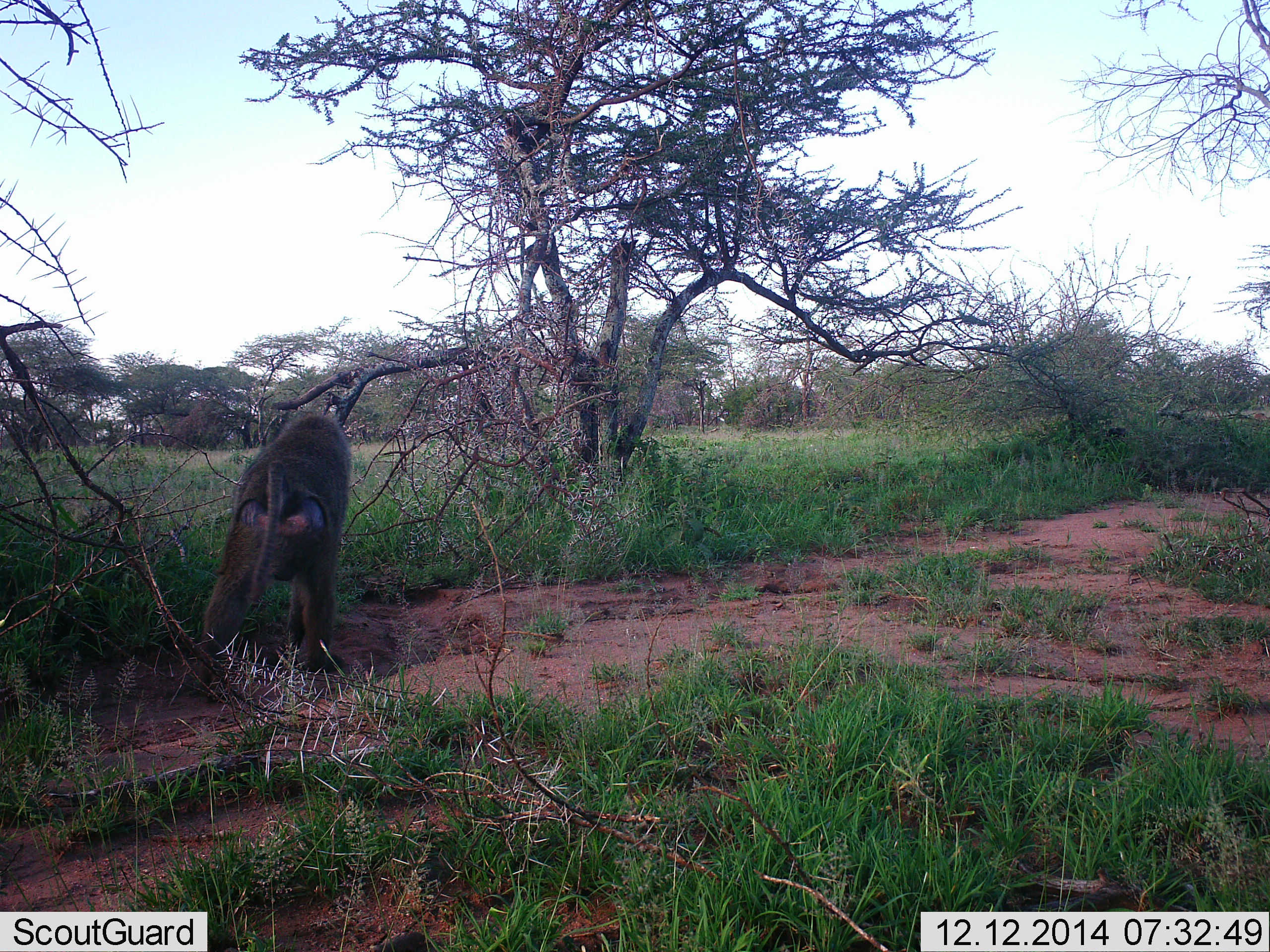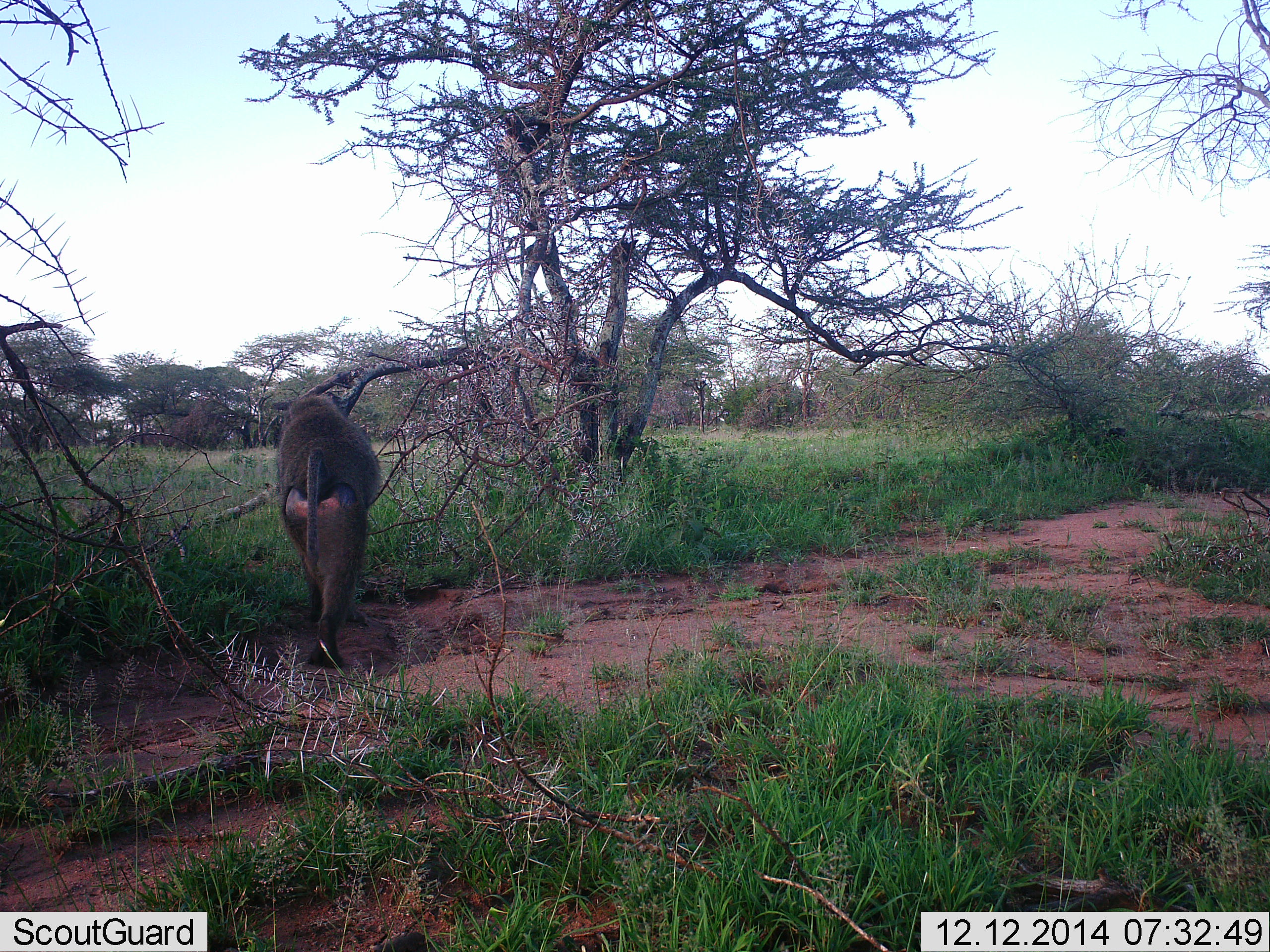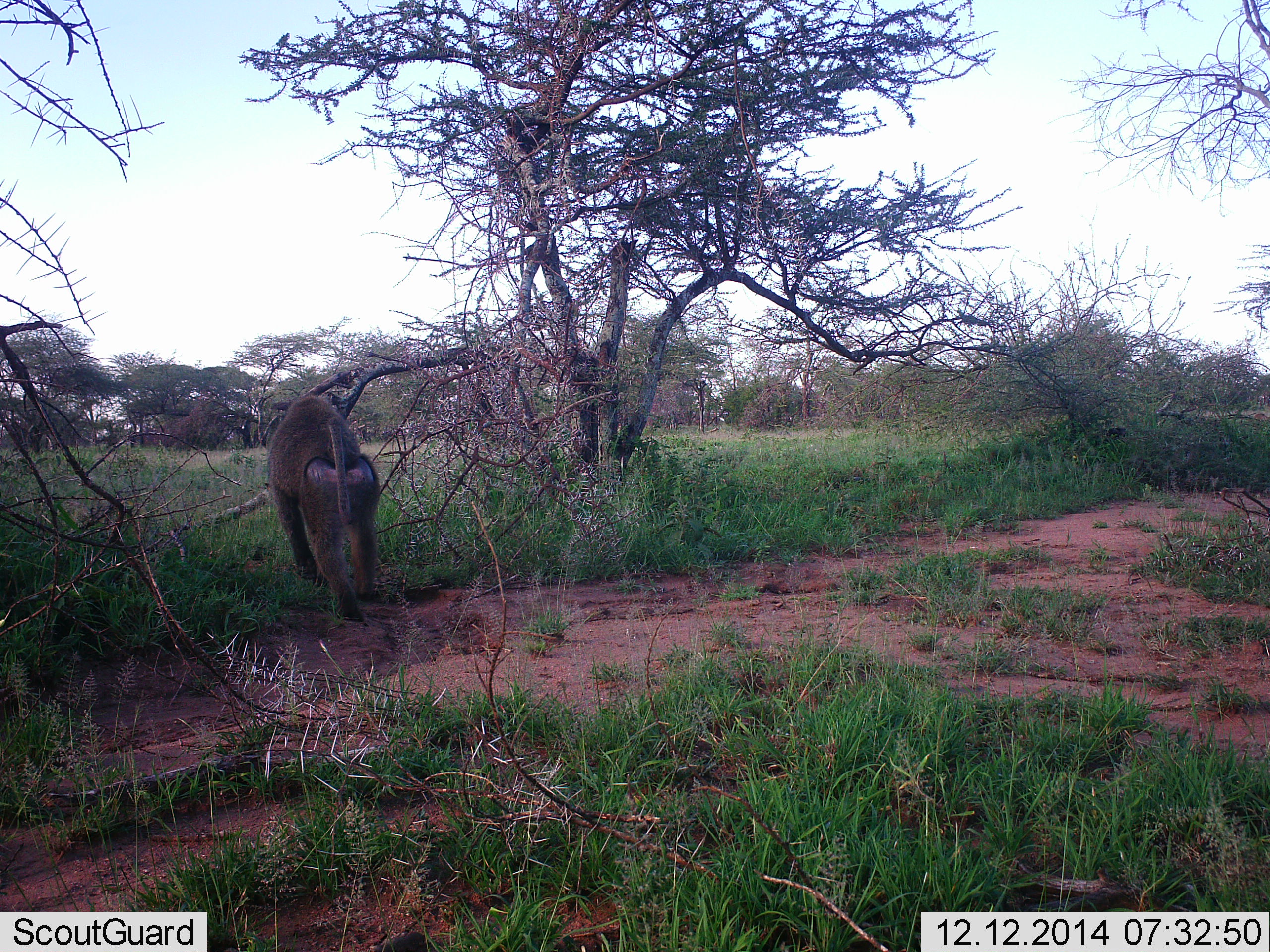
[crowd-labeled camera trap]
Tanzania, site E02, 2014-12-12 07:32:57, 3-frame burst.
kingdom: Animalia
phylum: Chordata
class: Mammalia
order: Primates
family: Cercopithecidae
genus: Papio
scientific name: Papio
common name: baboon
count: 1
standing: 0%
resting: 0%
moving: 100%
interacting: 0%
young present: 0%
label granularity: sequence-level